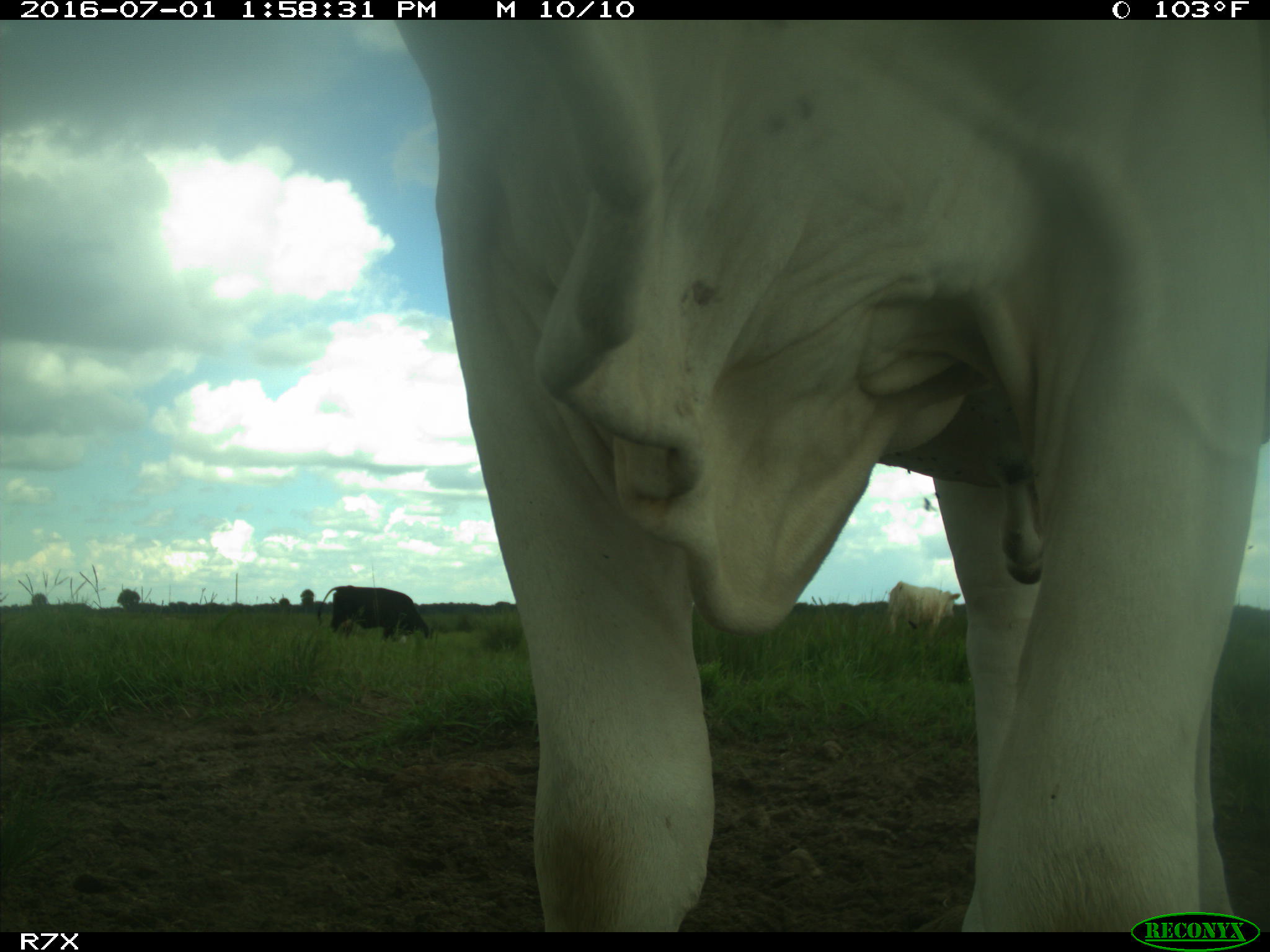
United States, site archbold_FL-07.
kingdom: Animalia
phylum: Chordata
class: Mammalia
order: Artiodactyla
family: Bovidae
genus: Bos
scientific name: Bos taurus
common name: domestic cow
Bos taurus (domestic cow).